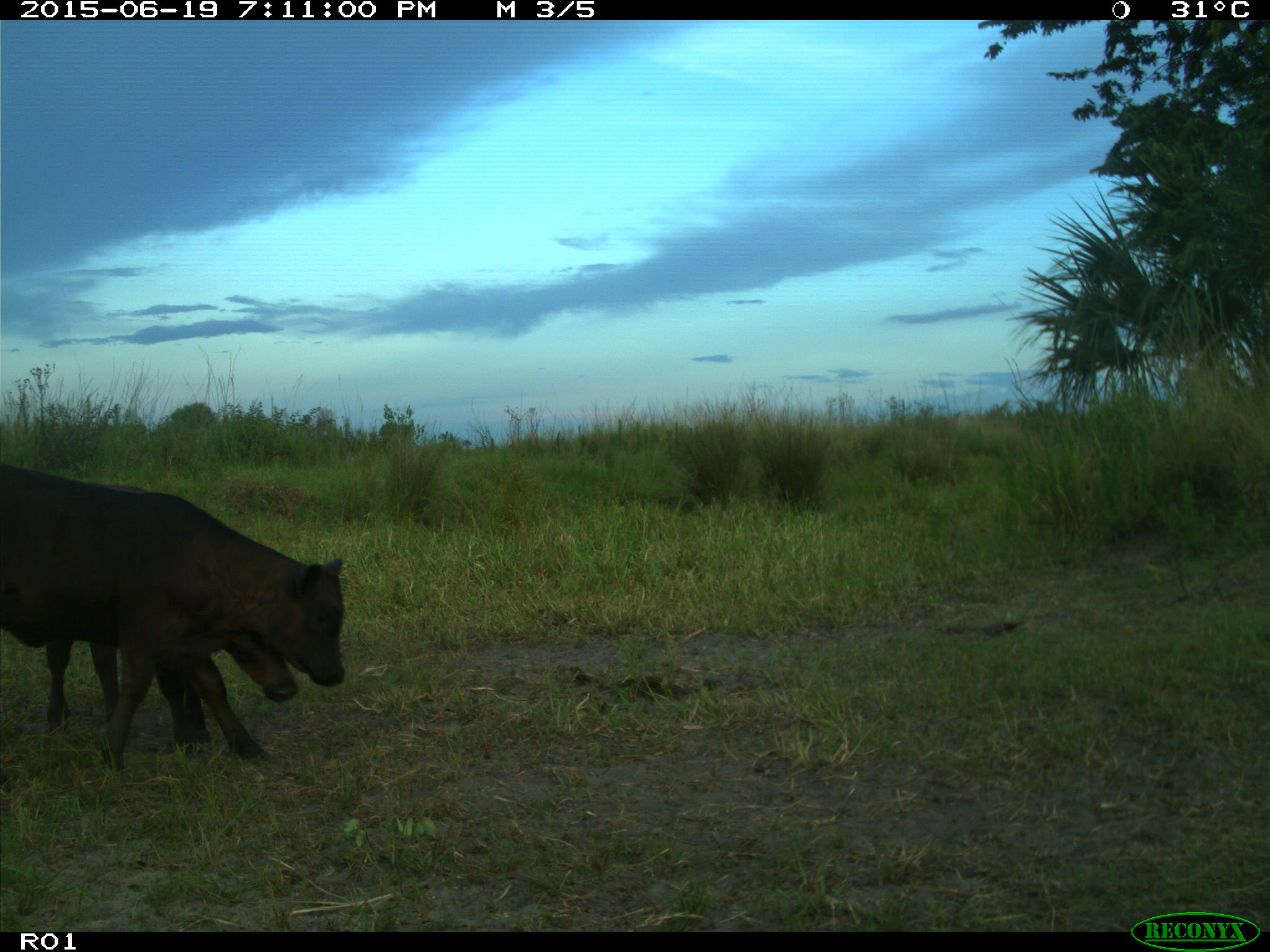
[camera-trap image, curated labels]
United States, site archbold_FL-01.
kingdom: Animalia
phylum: Chordata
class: Mammalia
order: Artiodactyla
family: Bovidae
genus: Bos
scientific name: Bos taurus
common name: domestic cow